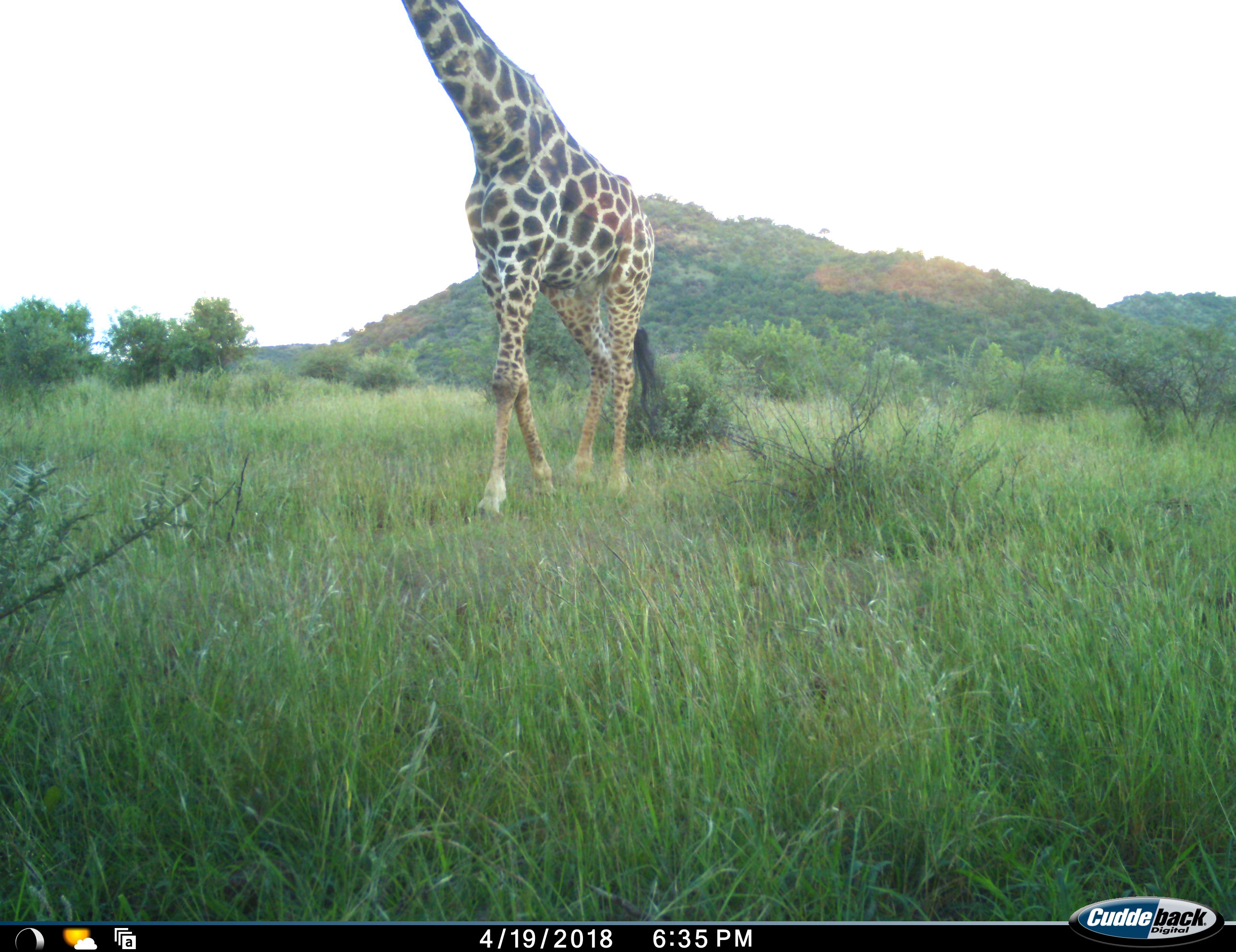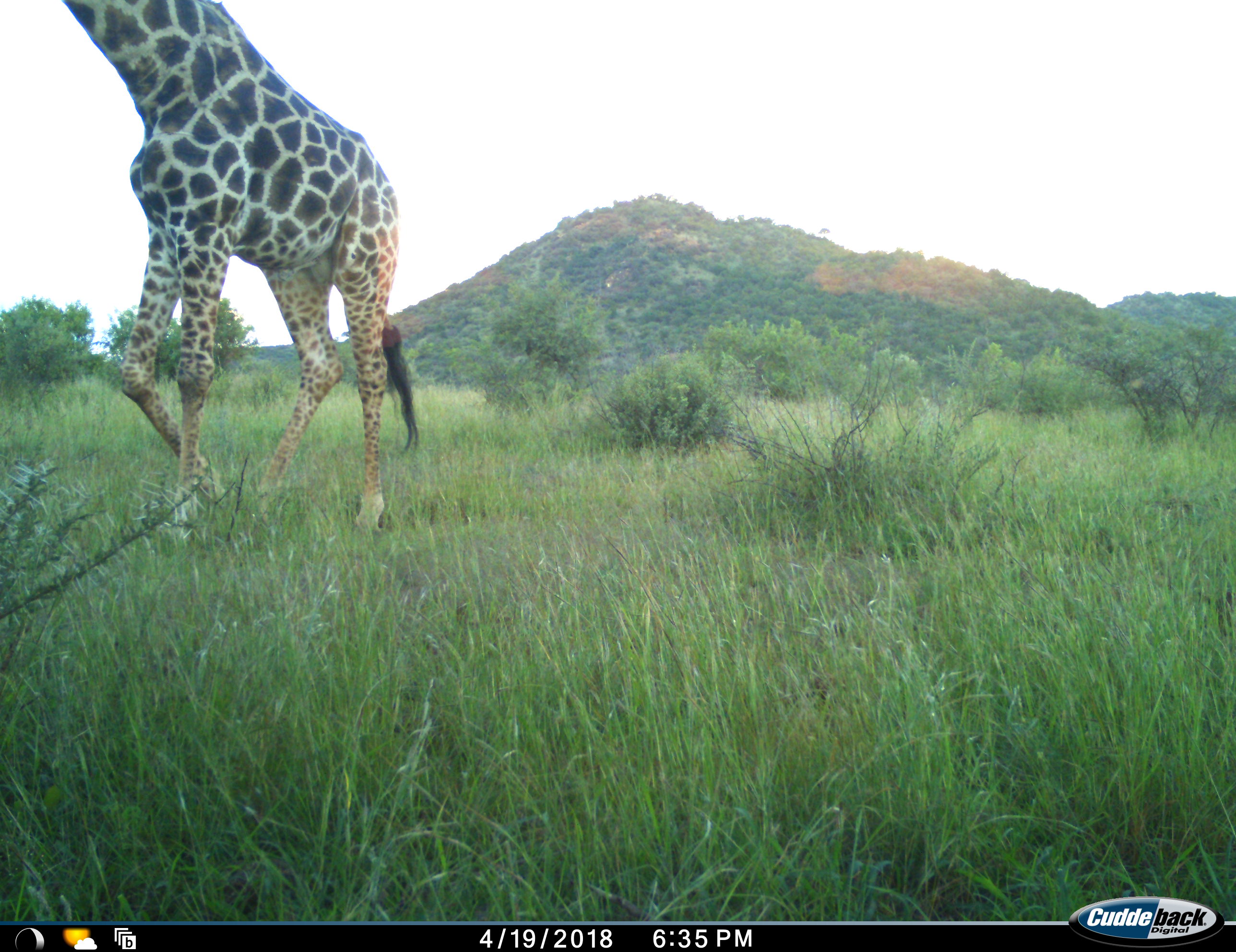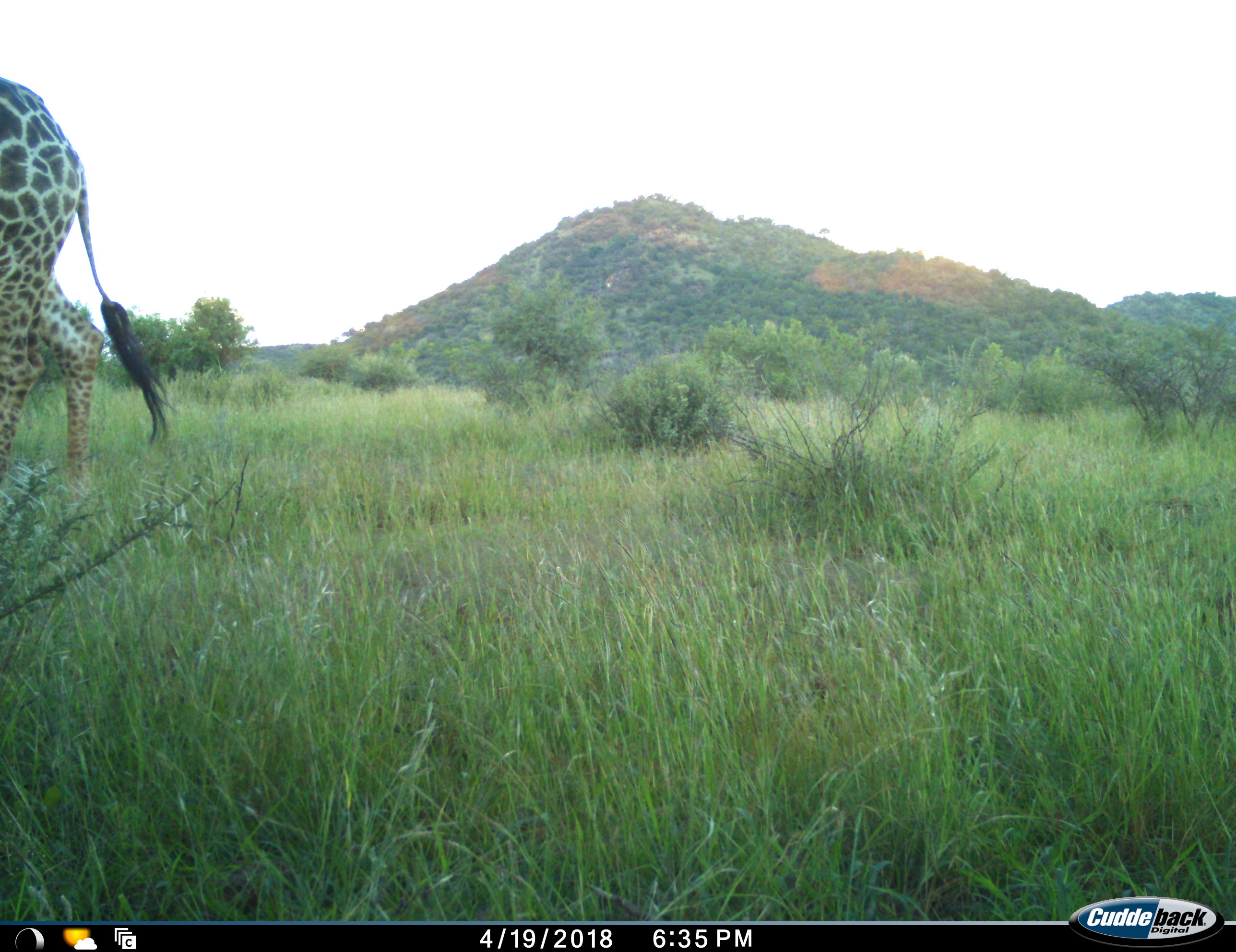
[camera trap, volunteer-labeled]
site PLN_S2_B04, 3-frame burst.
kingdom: Animalia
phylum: Chordata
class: Mammalia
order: Artiodactyla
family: Giraffidae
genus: Giraffa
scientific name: Giraffa camelopardalis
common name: giraffe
Giraffe (Giraffa camelopardalis), count 1. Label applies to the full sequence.